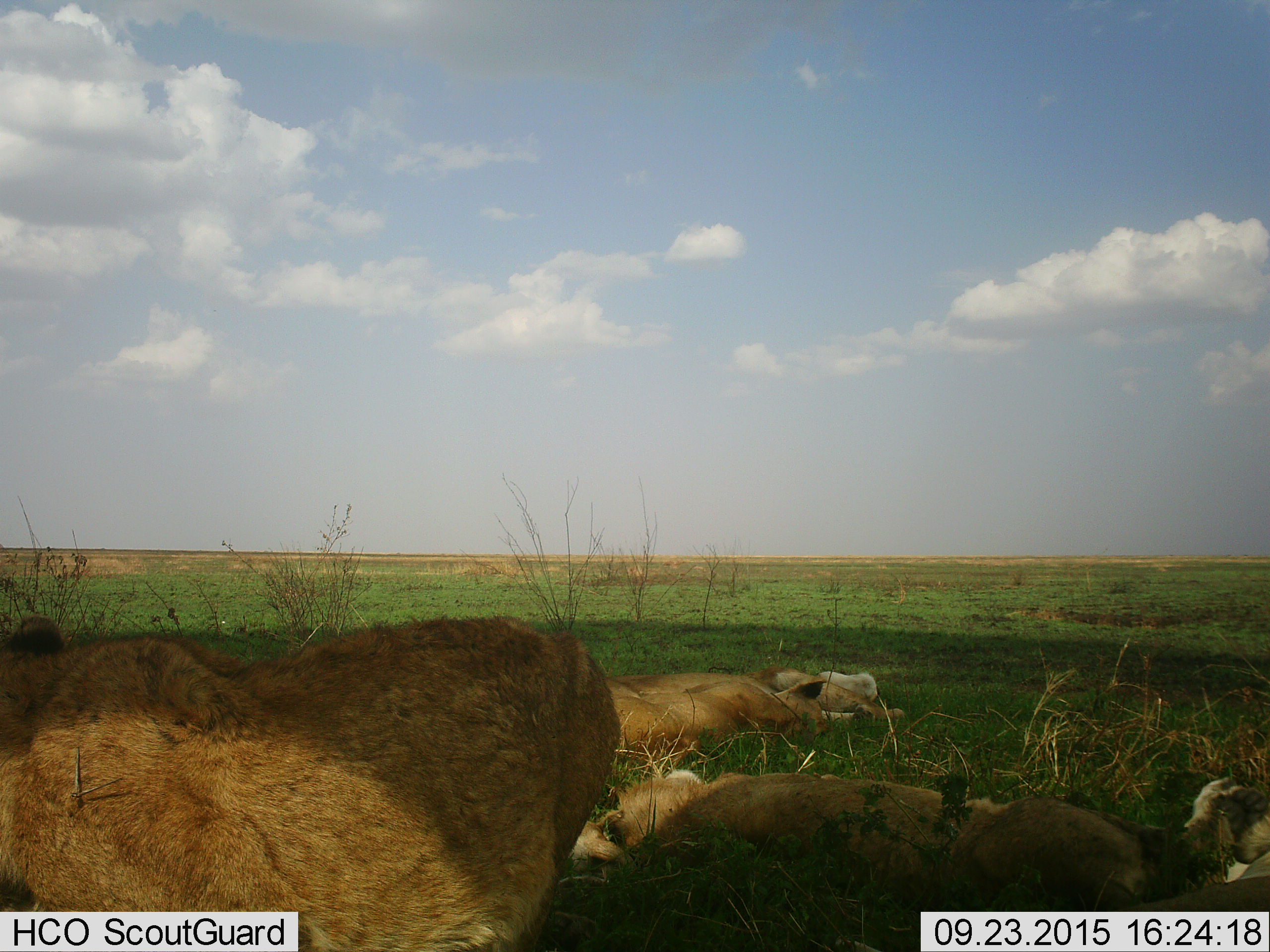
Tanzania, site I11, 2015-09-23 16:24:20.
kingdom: Animalia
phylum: Chordata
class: Mammalia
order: Carnivora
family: Felidae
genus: Panthera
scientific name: Panthera leo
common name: lion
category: lionfemale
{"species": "lionfemale (lion) (Panthera leo)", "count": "4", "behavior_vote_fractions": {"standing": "30%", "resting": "90%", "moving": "0%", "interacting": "0%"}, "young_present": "20%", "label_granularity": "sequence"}